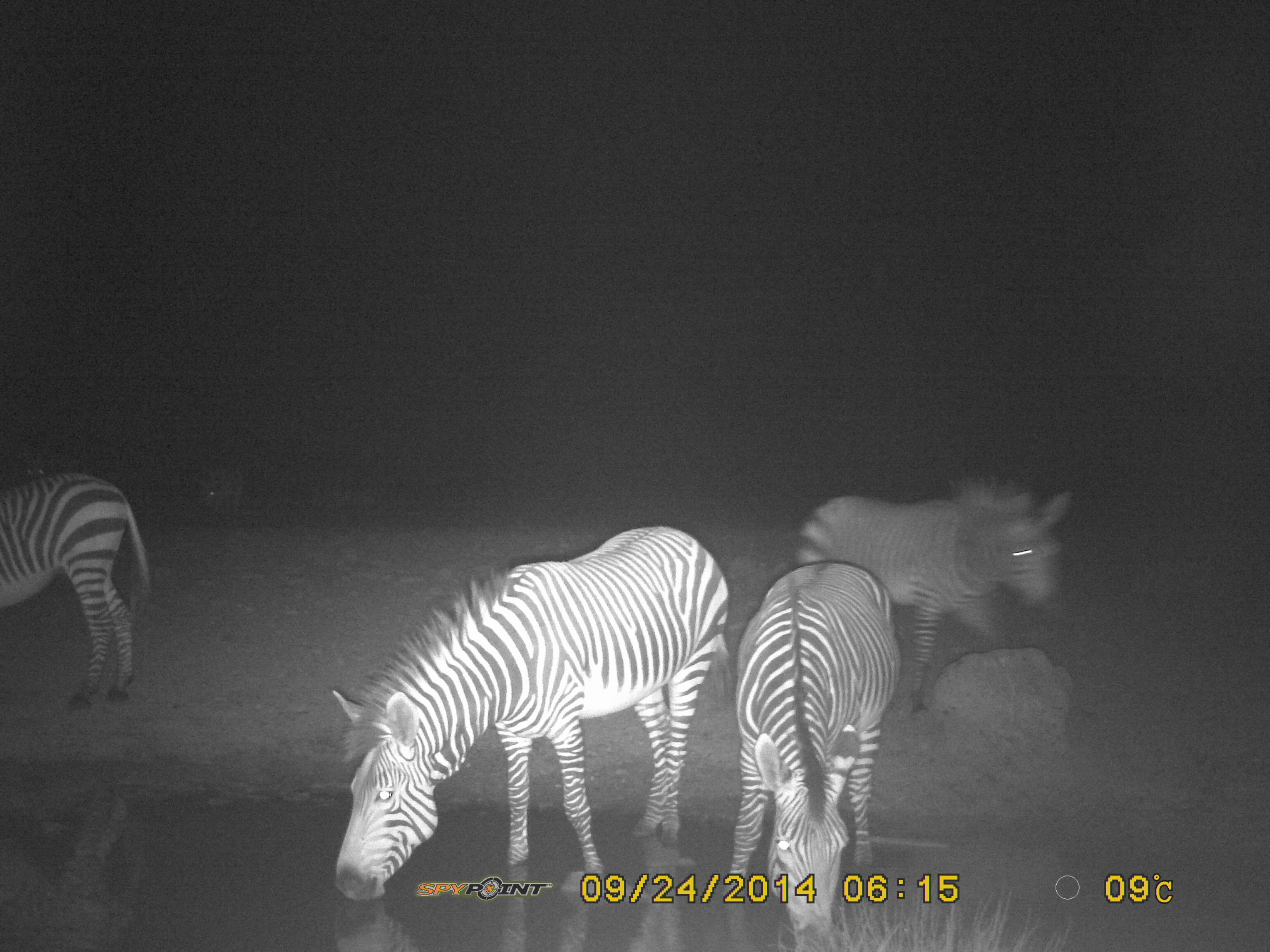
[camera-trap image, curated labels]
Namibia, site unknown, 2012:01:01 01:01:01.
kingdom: Animalia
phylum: Chordata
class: Mammalia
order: Perissodactyla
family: Equidae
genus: Equus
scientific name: Equus zebra hartmannae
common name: hartmann's mountain zebra